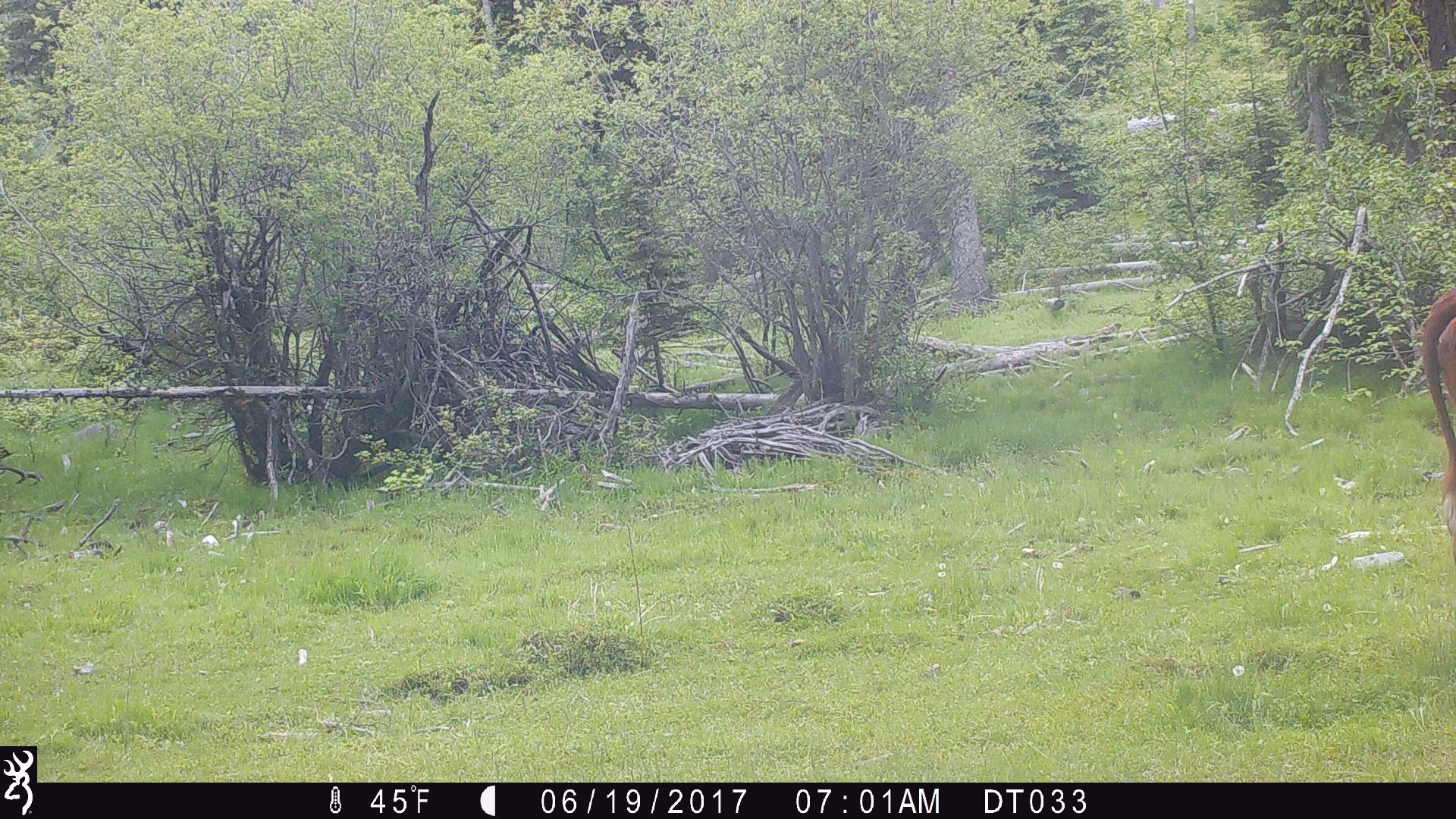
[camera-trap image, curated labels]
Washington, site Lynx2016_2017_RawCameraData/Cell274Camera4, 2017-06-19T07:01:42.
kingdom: Animalia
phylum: Chordata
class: Mammalia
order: Artiodactyla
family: Bovidae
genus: Bos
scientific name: Bos taurus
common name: domestic cattle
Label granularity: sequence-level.